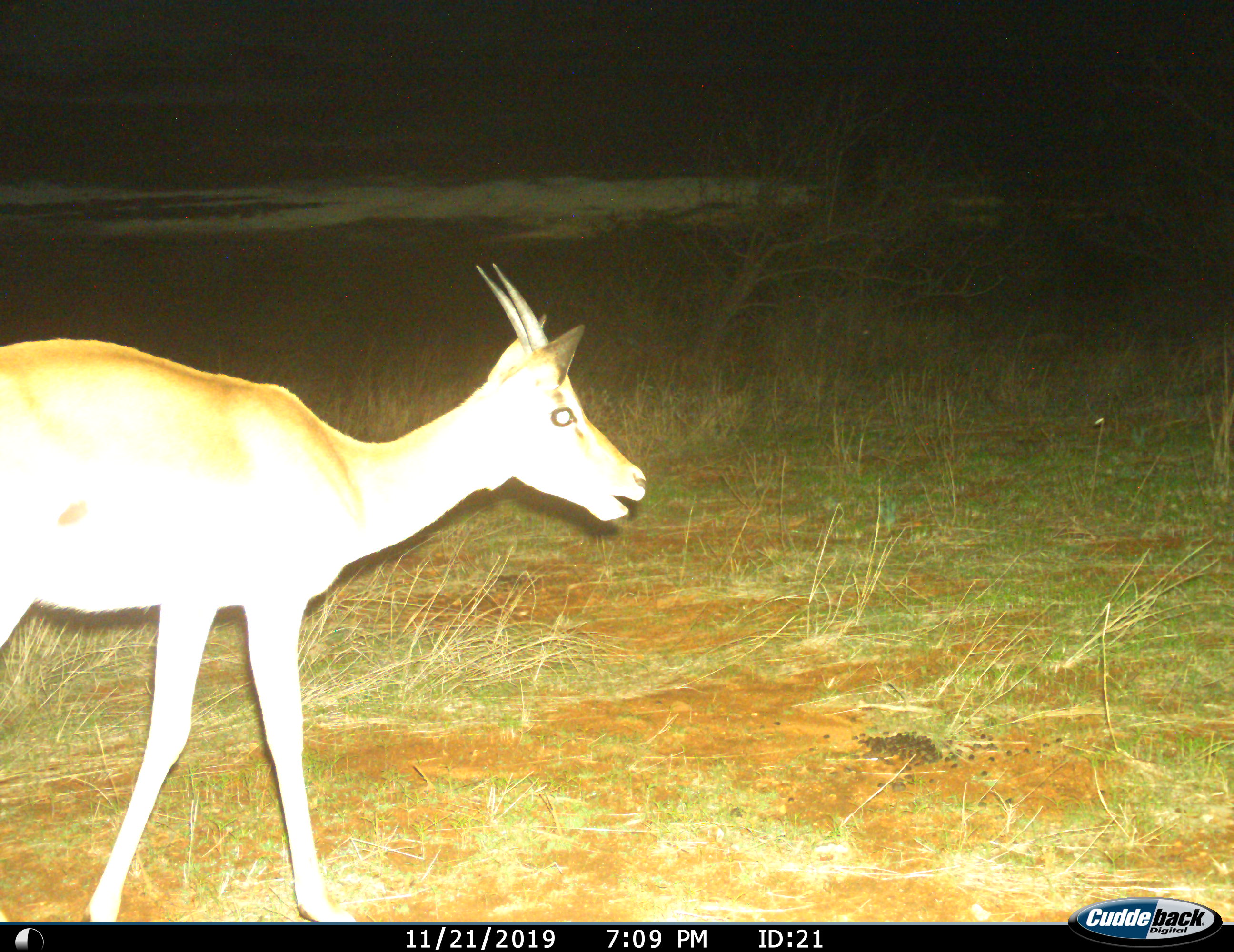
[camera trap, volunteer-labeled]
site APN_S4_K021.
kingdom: Animalia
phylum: Chordata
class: Mammalia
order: Artiodactyla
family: Bovidae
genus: Aepyceros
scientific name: Aepyceros melampus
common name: impala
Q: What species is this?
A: Impala (Aepyceros melampus).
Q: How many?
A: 1.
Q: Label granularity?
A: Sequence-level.